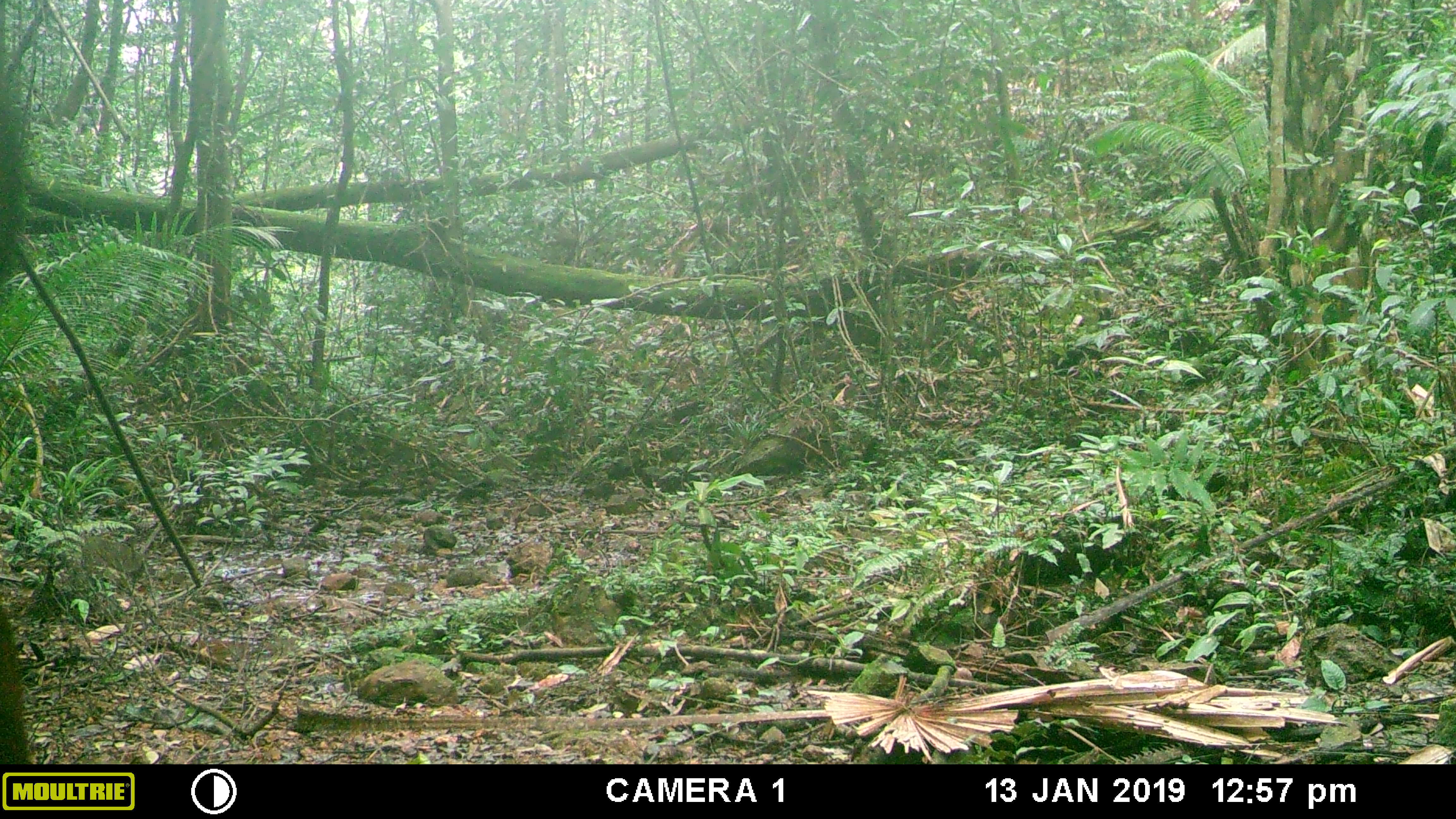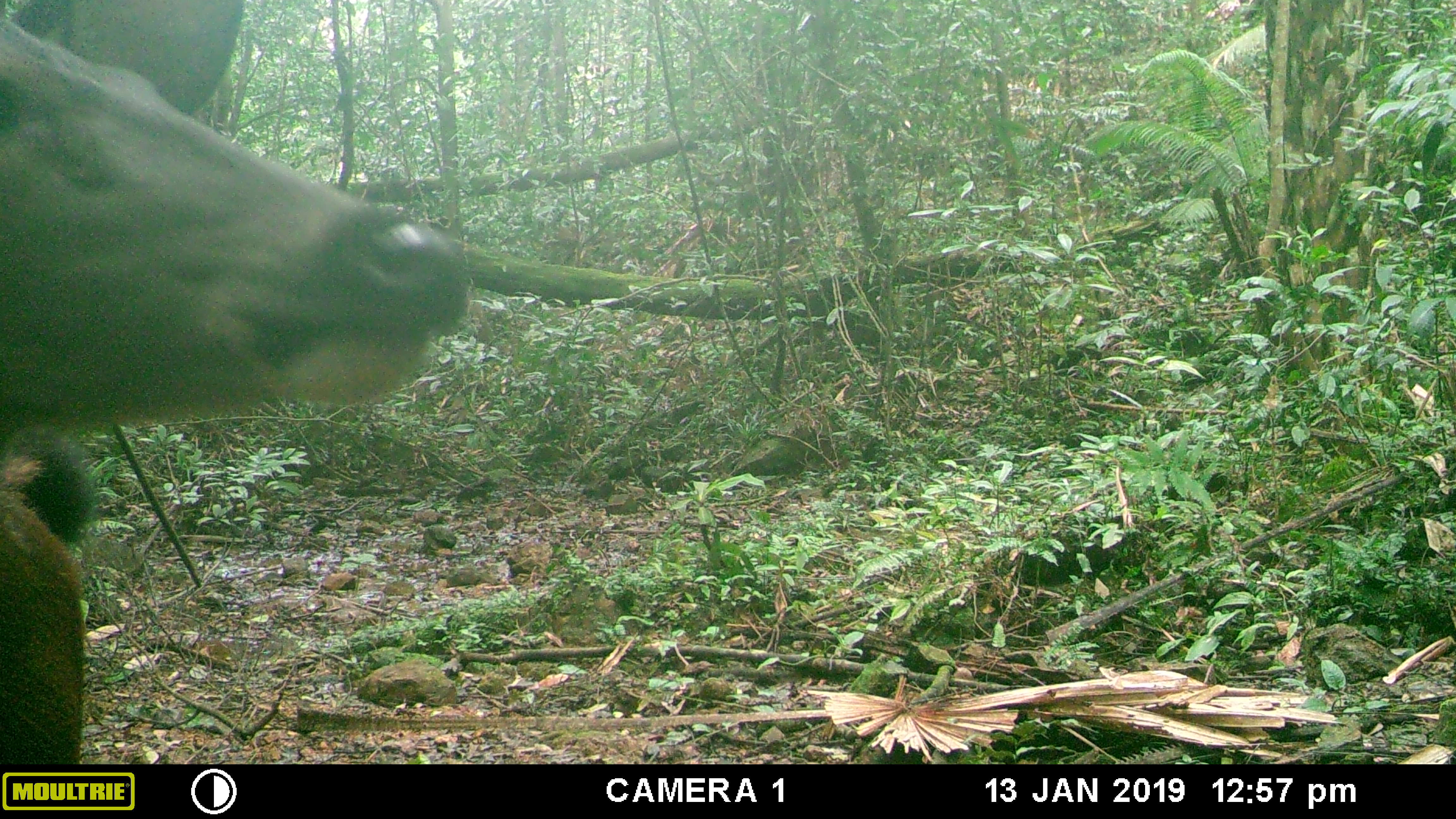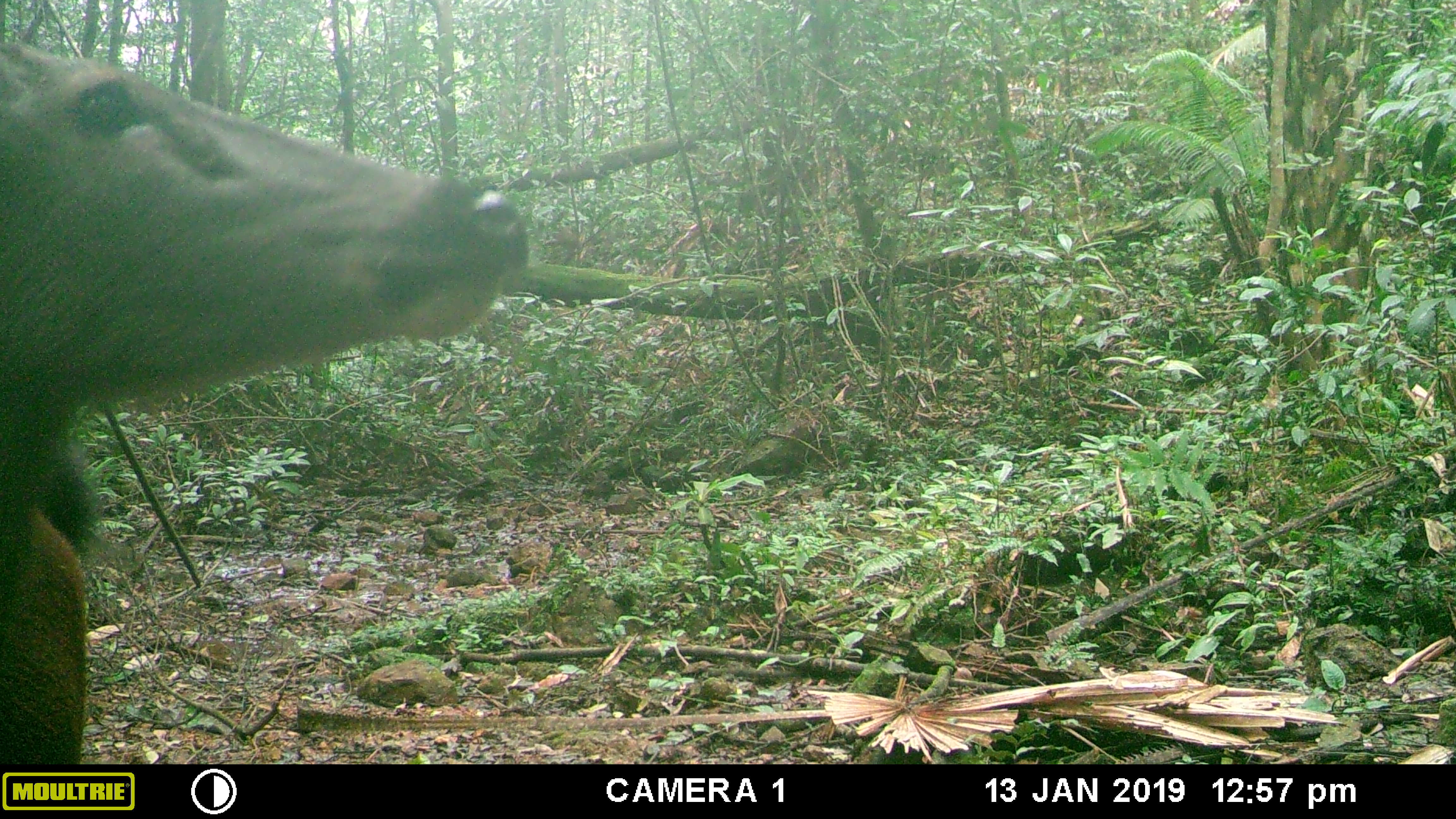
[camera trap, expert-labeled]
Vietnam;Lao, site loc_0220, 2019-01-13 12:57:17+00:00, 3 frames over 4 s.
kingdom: Animalia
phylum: Chordata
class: Mammalia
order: Artiodactyla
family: Cervidae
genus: Rusa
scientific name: Rusa unicolor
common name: sambar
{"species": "sambar (Rusa unicolor)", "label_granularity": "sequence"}